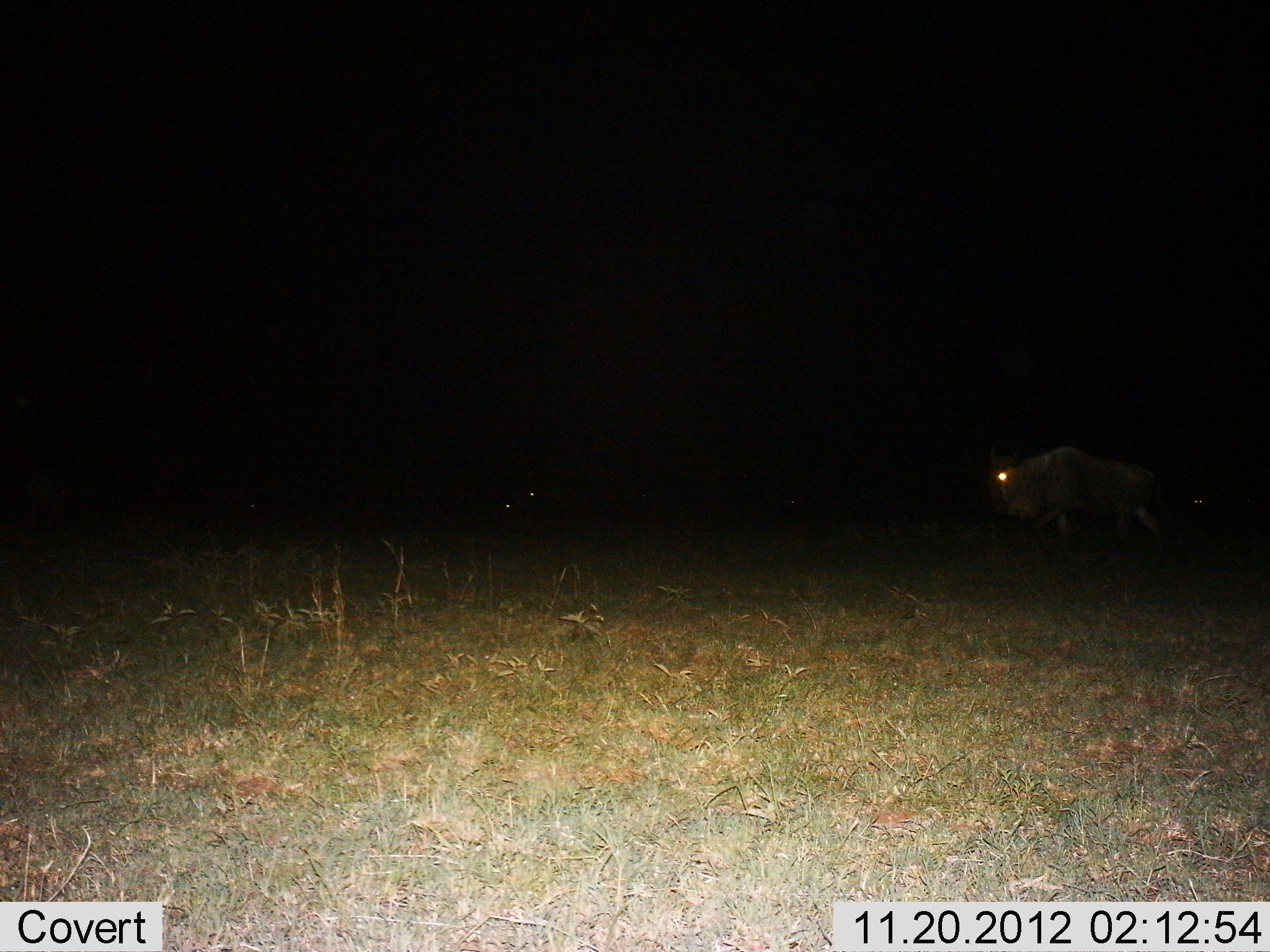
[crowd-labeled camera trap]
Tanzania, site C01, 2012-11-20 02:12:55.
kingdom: Animalia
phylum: Chordata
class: Mammalia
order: Artiodactyla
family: Bovidae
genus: Connochaetes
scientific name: Connochaetes taurinus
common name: blue wildebeest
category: wildebeest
Wildebeest (blue wildebeest) (Connochaetes taurinus), count 1. Behavior (volunteer vote fractions): standing 25%, resting 6%, moving 75%, interacting 0%. Young present (vote fraction): 0%. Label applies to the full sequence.